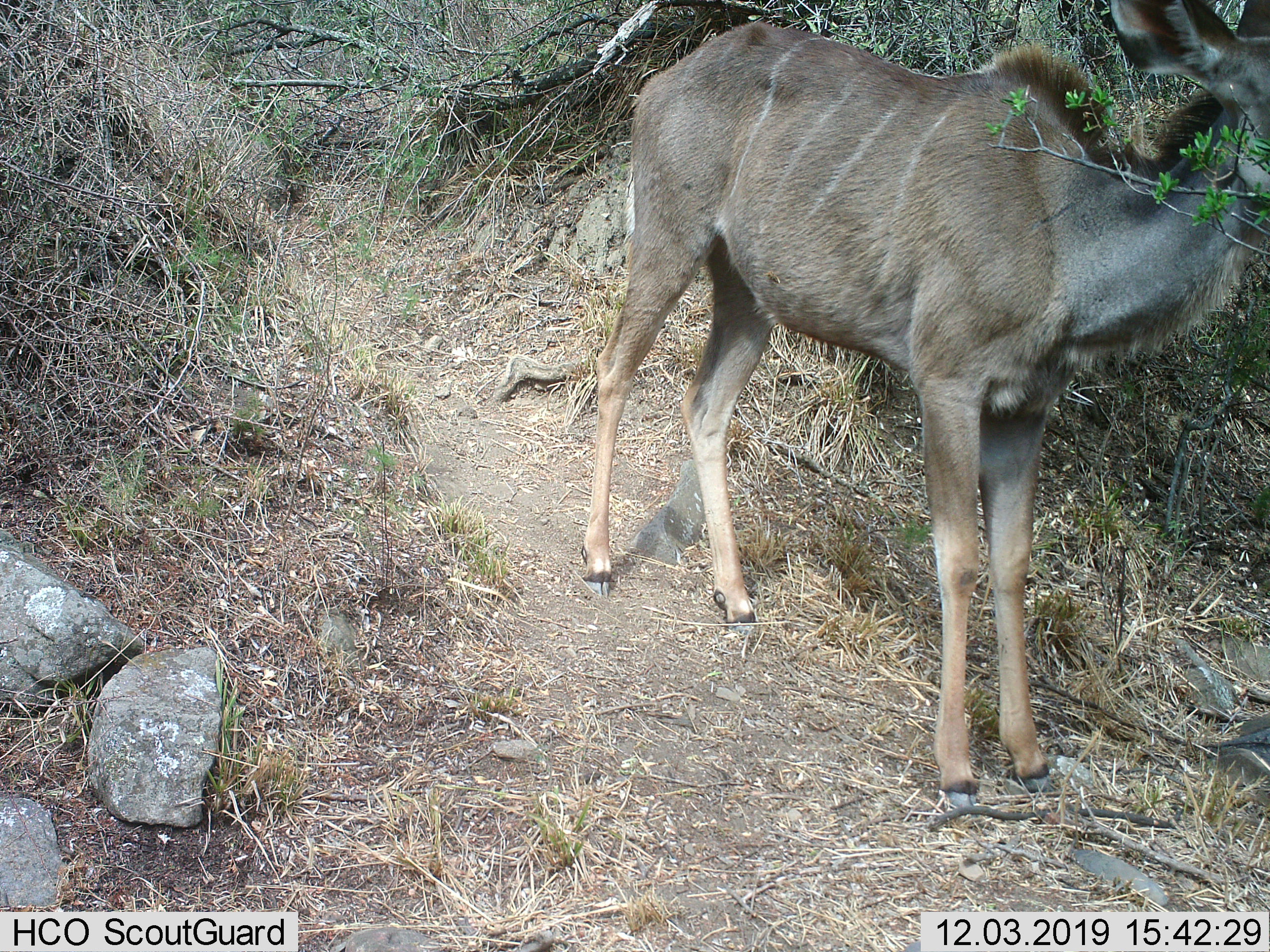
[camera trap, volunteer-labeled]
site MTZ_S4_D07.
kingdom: Animalia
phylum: Chordata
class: Mammalia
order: Artiodactyla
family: Bovidae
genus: Tragelaphus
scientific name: Tragelaphus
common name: kudu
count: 1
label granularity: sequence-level